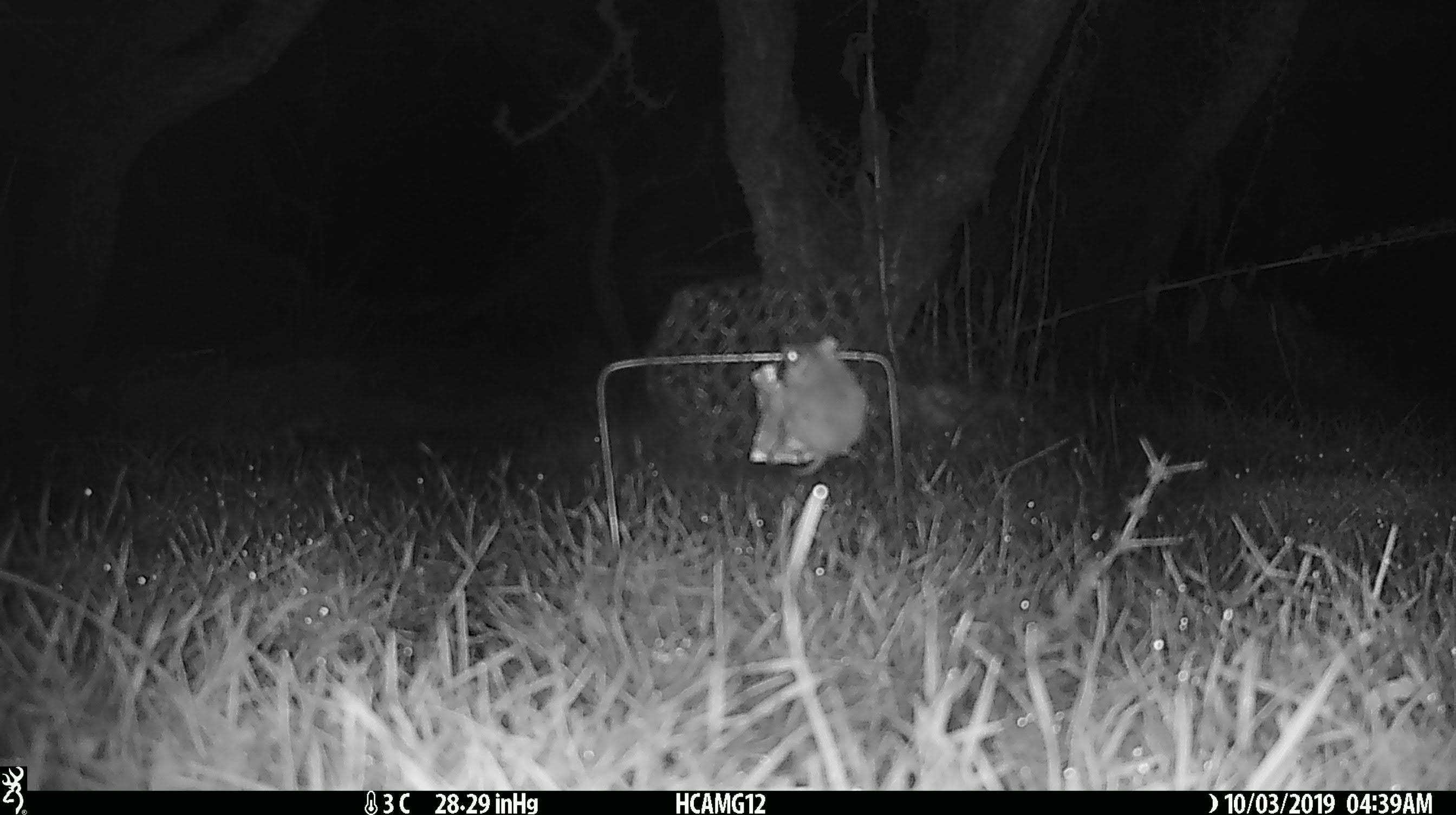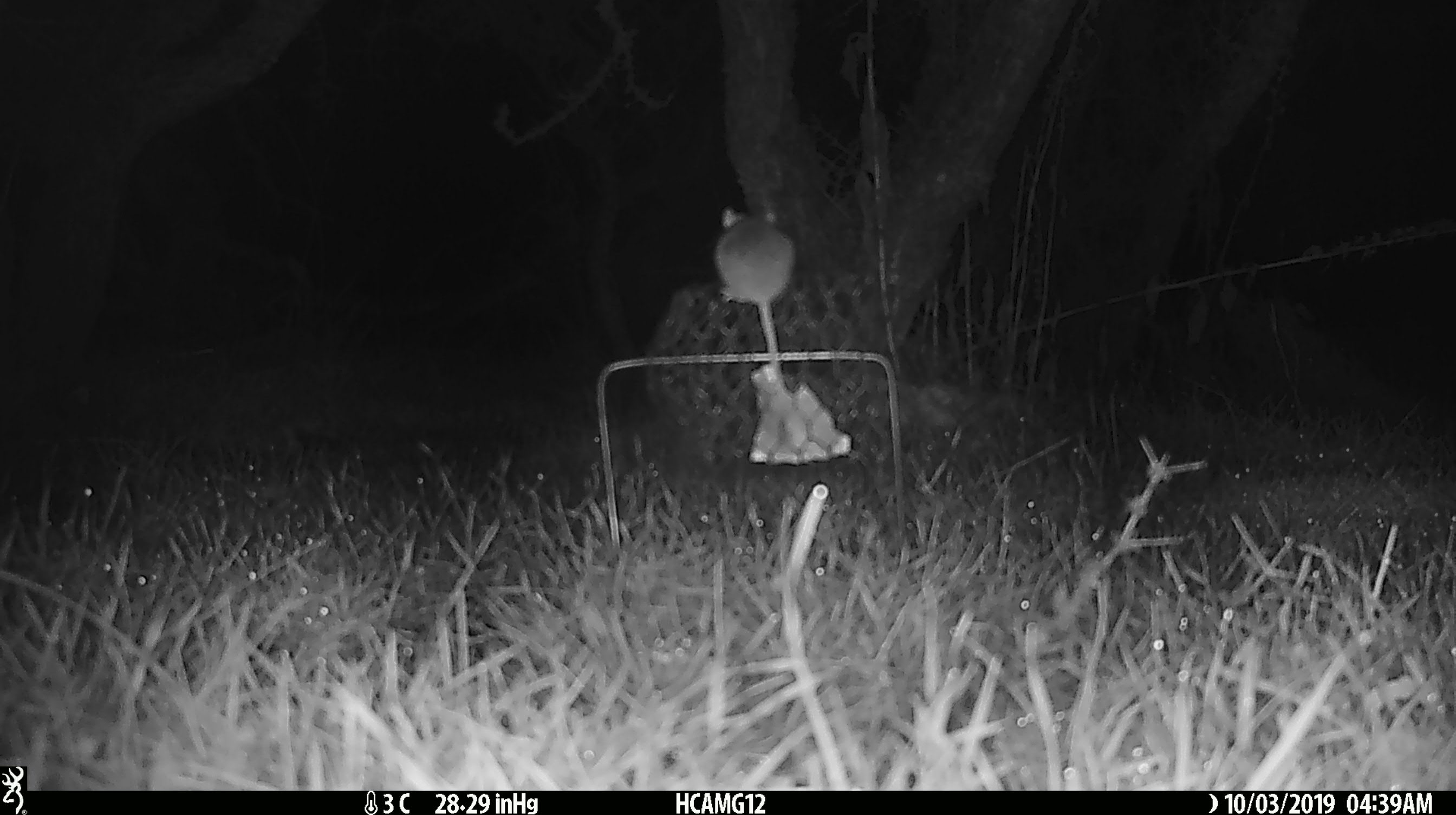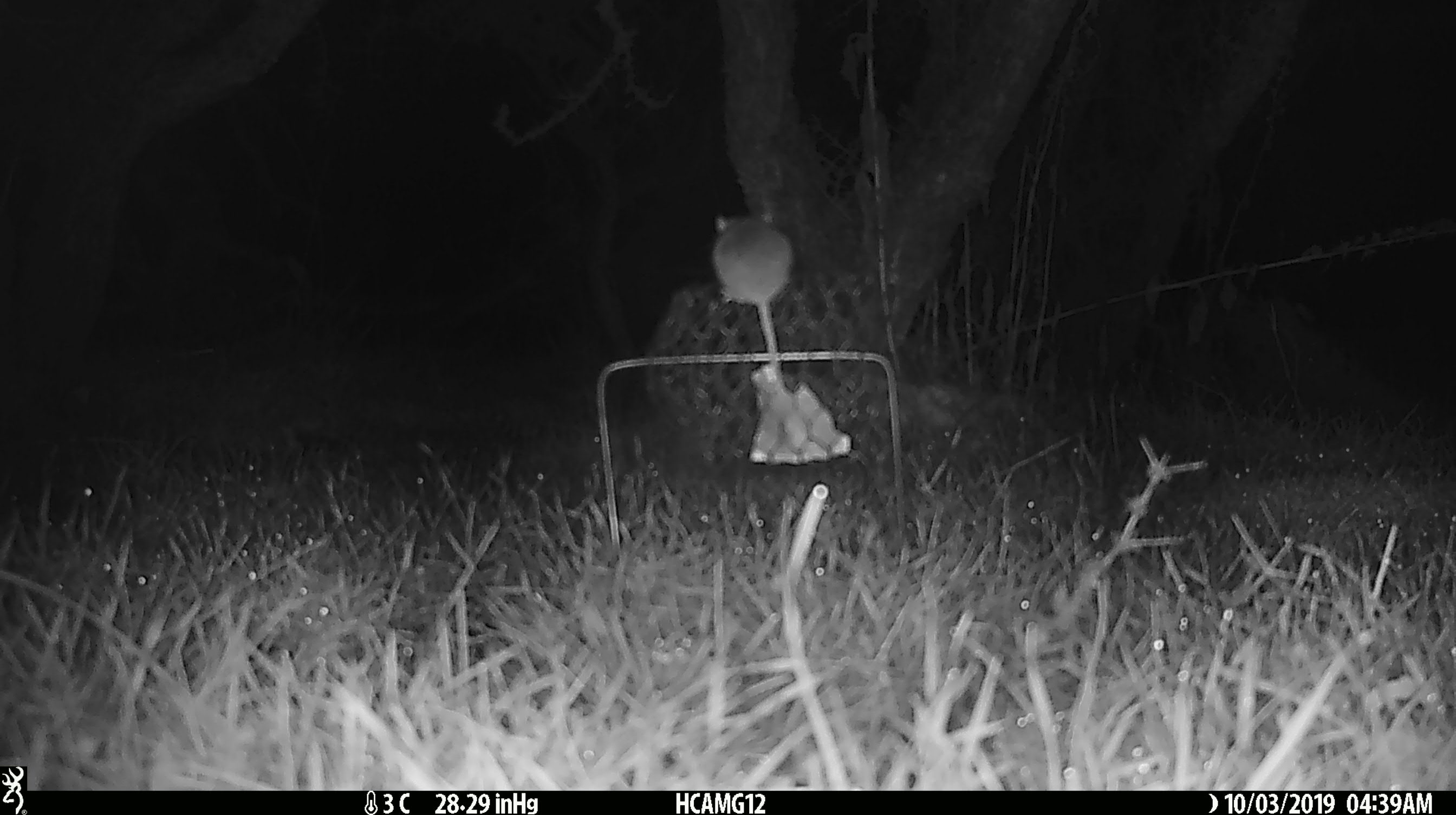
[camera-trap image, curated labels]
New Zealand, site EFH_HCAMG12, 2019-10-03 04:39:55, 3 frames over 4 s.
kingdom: Animalia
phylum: Chordata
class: Mammalia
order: Rodentia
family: Muridae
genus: Mus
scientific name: Mus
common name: mouse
Mouse (Mus).